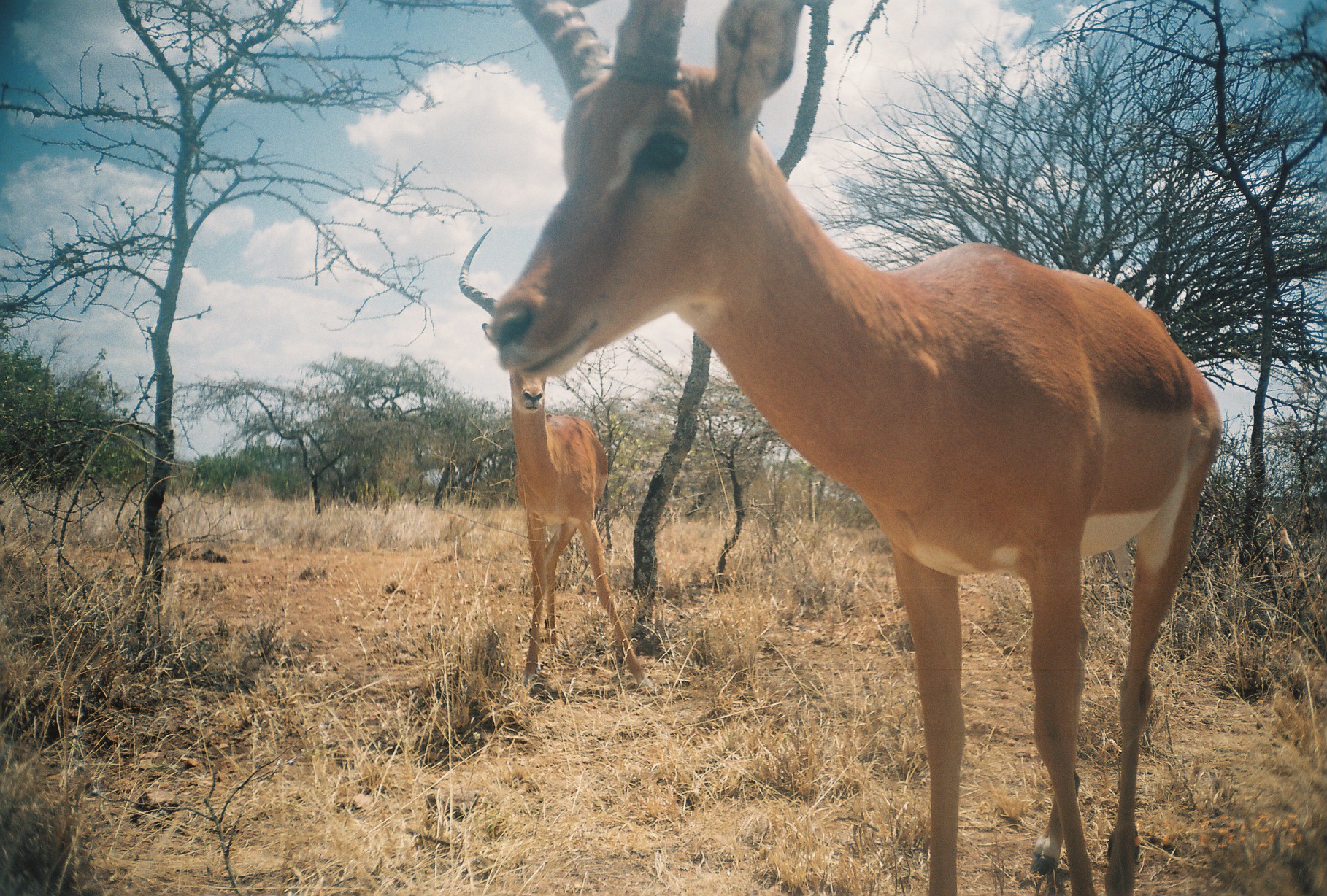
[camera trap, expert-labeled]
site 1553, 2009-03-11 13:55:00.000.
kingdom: Animalia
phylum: Chordata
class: Mammalia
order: Artiodactyla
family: Bovidae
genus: Aepyceros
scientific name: Aepyceros melampus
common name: impala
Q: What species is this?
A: Aepyceros melampus (impala).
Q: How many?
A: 2.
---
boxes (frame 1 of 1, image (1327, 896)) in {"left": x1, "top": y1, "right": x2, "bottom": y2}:
aepyceros melampus: {"left": 485, "top": 0, "right": 1224, "bottom": 896}; {"left": 453, "top": 225, "right": 659, "bottom": 690}